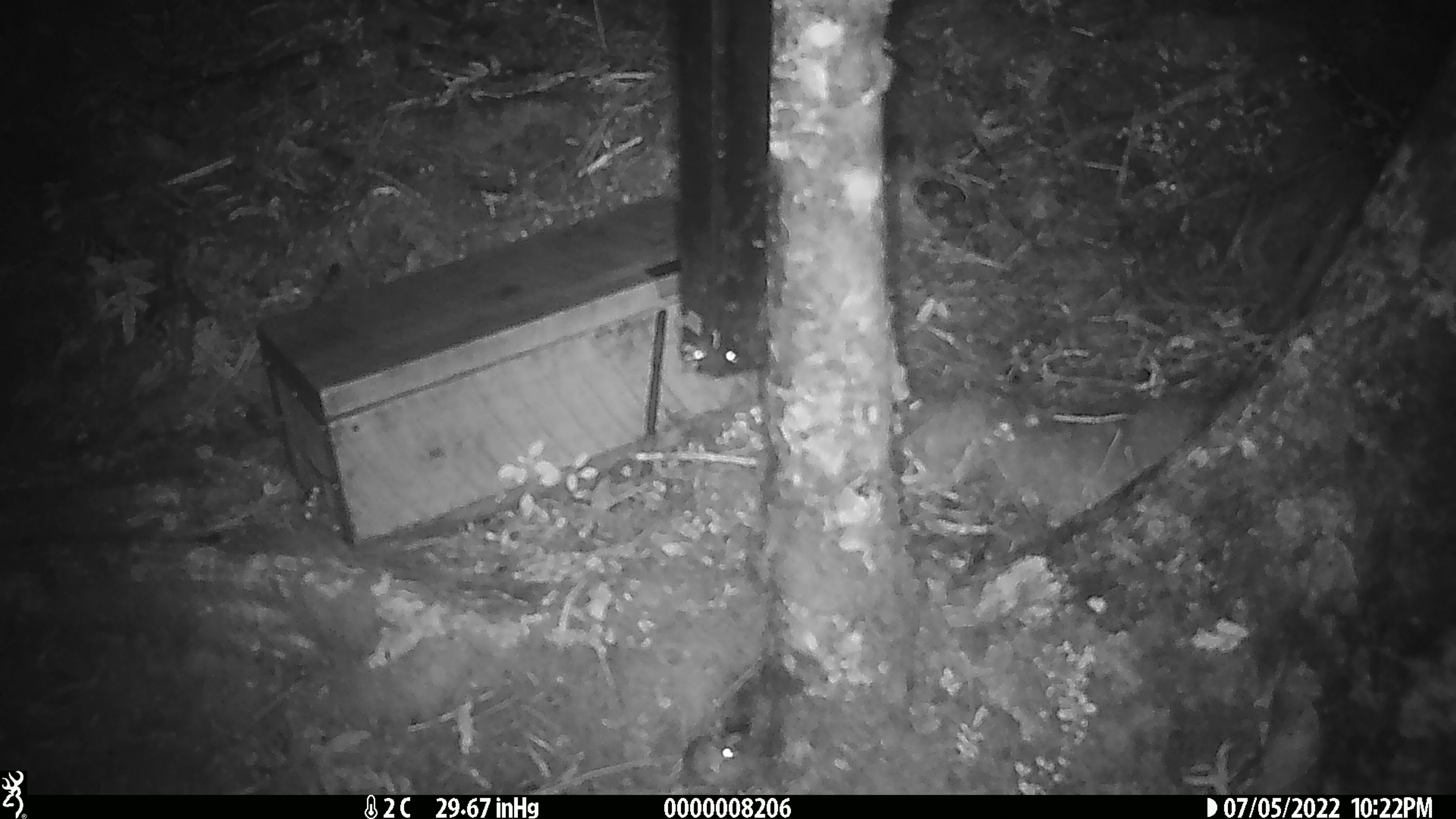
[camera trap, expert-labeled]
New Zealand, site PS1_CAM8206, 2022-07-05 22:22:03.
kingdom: Animalia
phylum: Chordata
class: Mammalia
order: Rodentia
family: Muridae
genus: Mus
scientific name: Mus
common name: mouse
Mouse (Mus).